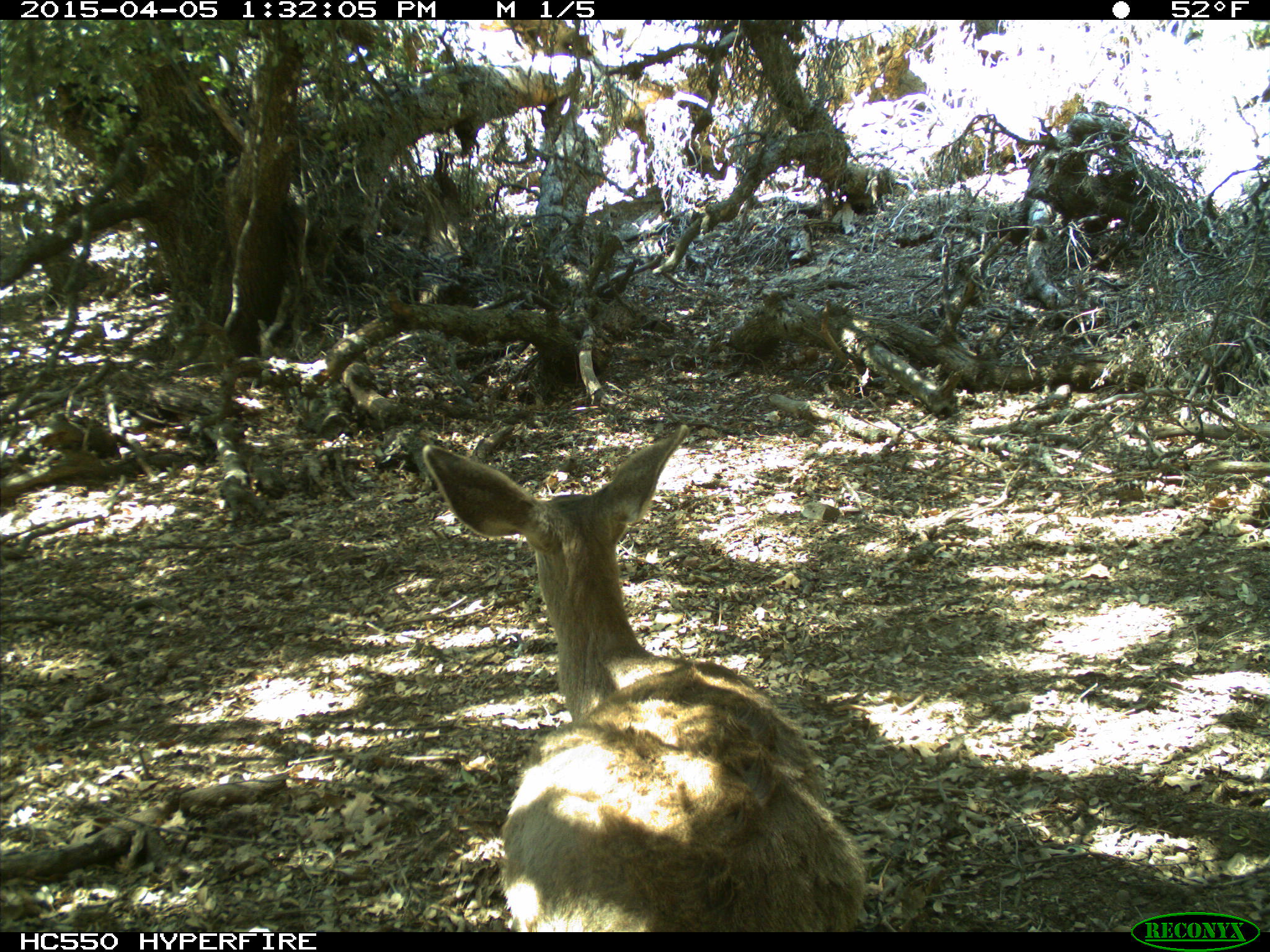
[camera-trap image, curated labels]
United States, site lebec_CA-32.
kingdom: Animalia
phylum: Chordata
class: Mammalia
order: Artiodactyla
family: Cervidae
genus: Odocoileus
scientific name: Odocoileus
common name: deer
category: unidentified deer